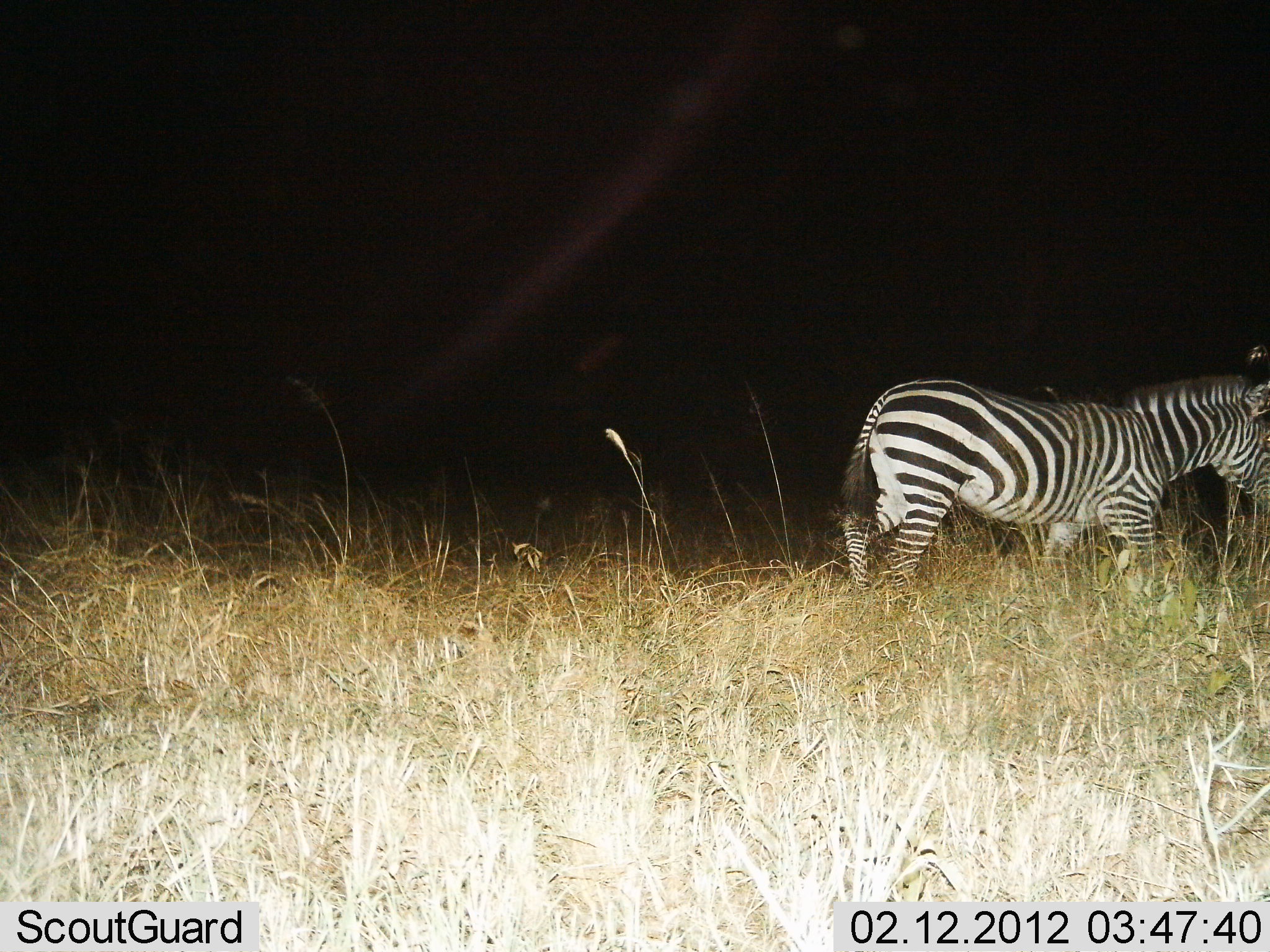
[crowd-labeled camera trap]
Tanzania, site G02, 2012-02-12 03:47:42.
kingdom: Animalia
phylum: Chordata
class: Mammalia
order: Perissodactyla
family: Equidae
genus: Equus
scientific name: Equus quagga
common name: plains zebra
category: zebra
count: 1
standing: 13%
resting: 0%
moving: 87%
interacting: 0%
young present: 0%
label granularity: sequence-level